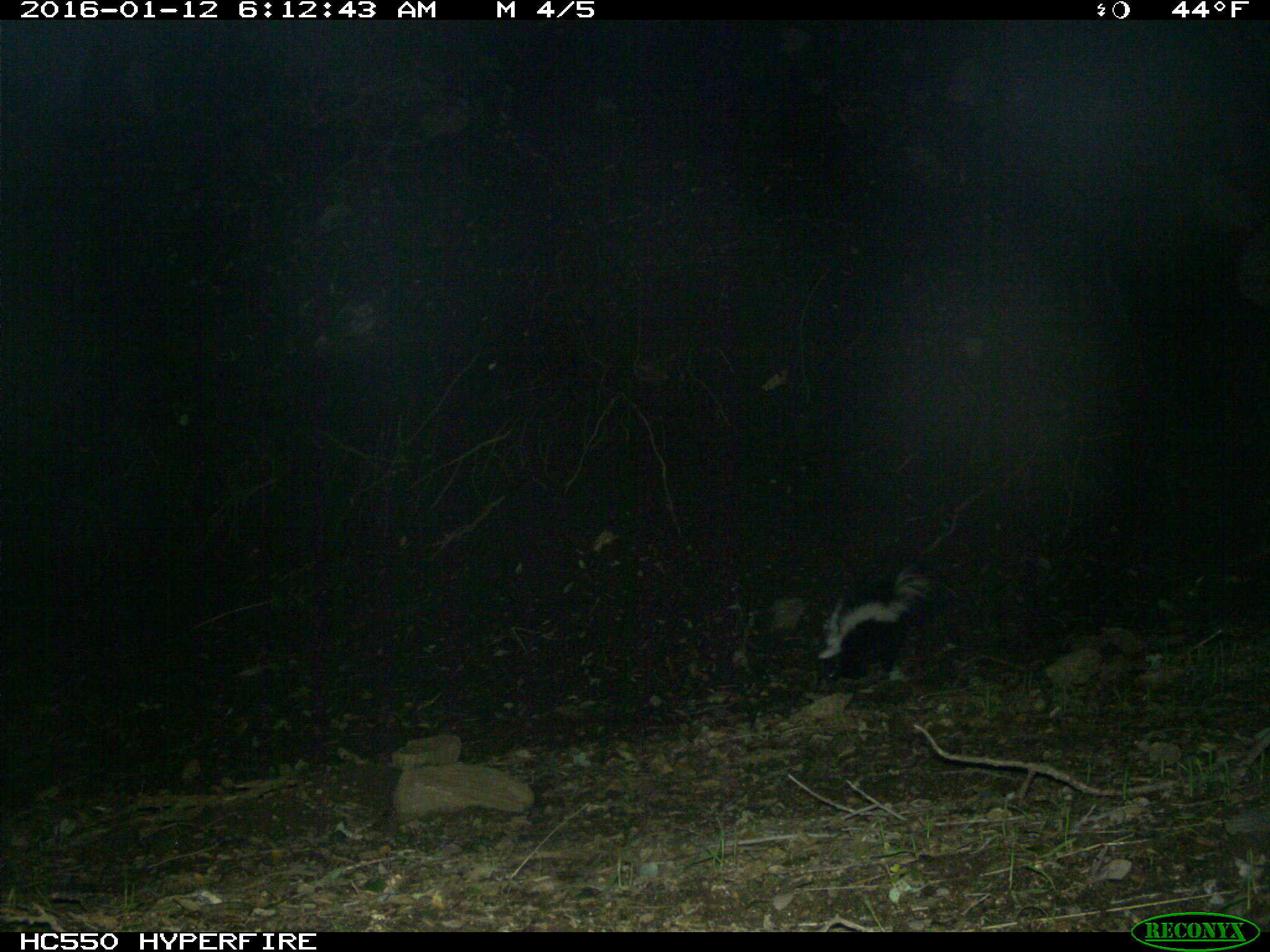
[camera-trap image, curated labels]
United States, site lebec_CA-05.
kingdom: Animalia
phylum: Chordata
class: Mammalia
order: Carnivora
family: Mephitidae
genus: Mephitis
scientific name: Mephitis mephitis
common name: striped skunk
Mephitis mephitis (striped skunk).